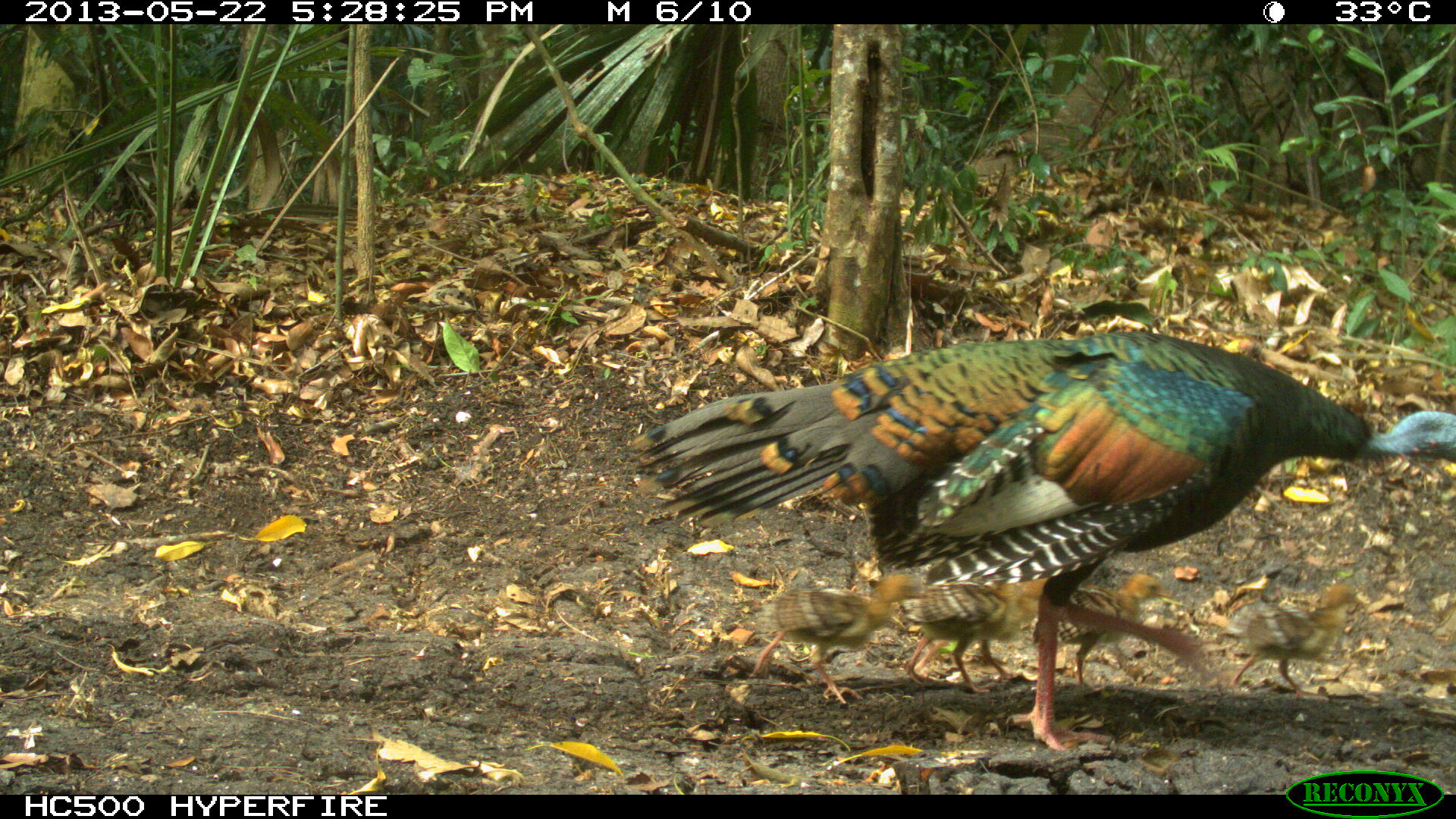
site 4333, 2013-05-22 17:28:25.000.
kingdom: Animalia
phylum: Chordata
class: Aves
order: Galliformes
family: Phasianidae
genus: Meleagris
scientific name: Meleagris ocellata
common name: ocellated turkey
Meleagris ocellata (ocellated turkey), count 6.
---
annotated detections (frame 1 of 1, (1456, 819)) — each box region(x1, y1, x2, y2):
meleagris ocellata: region(629, 326, 1453, 751); region(743, 564, 934, 707); region(1017, 569, 1178, 690); region(1221, 582, 1370, 698); region(895, 584, 1025, 696); region(980, 577, 1048, 679)